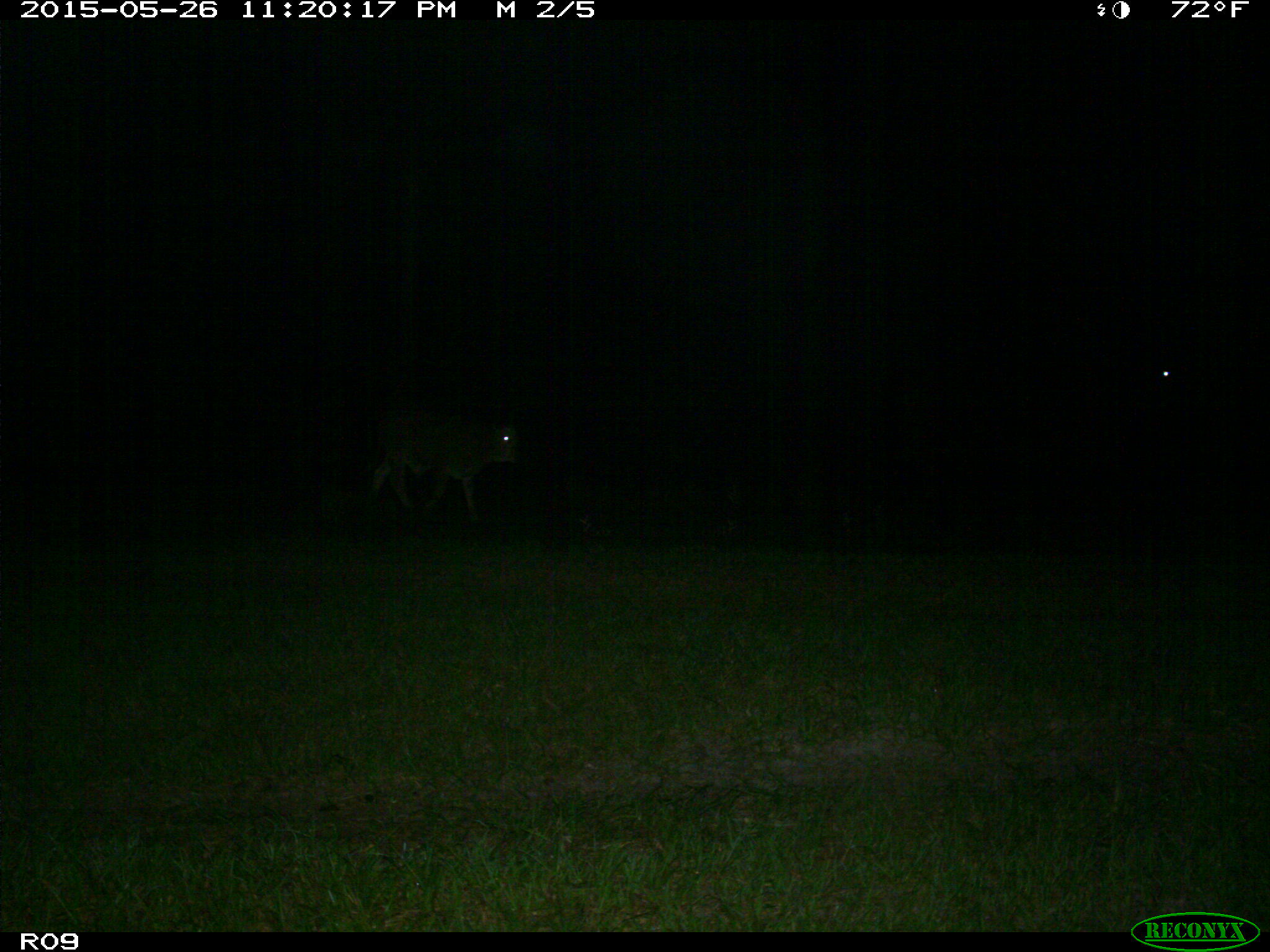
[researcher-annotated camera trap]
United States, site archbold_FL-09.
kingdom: Animalia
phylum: Chordata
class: Mammalia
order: Artiodactyla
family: Bovidae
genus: Bos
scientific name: Bos taurus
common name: domestic cow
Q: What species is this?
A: Bos taurus (domestic cow).